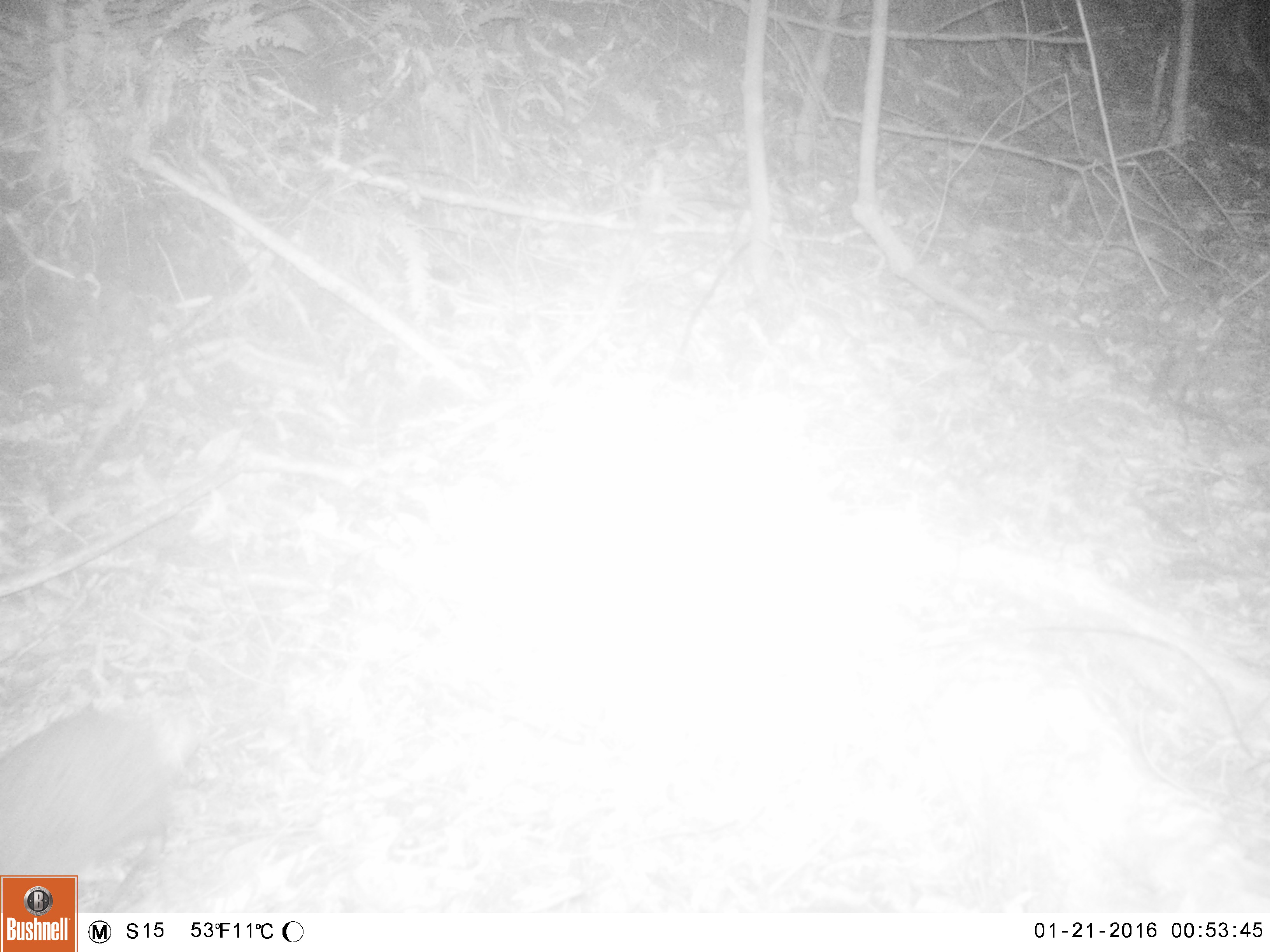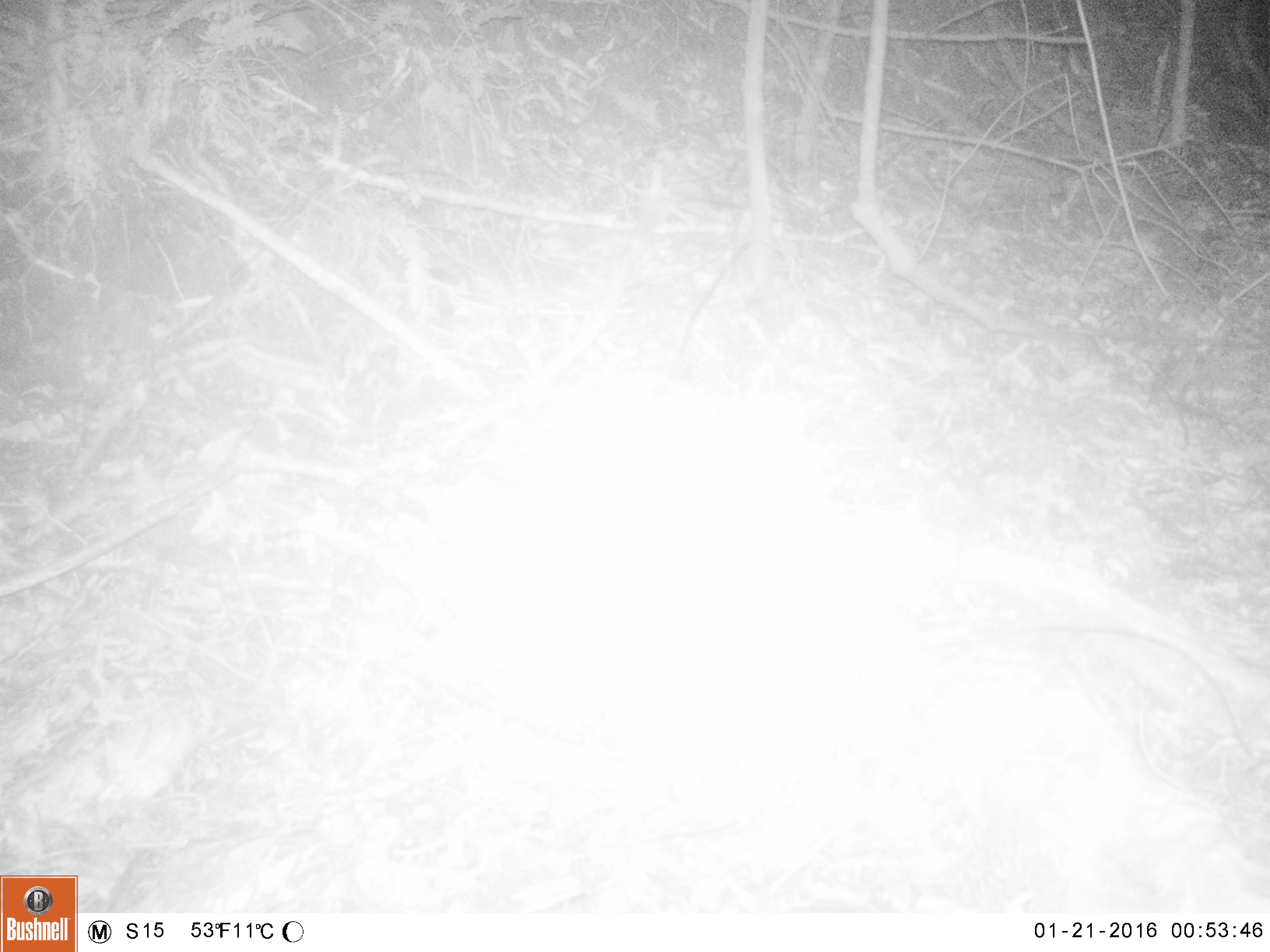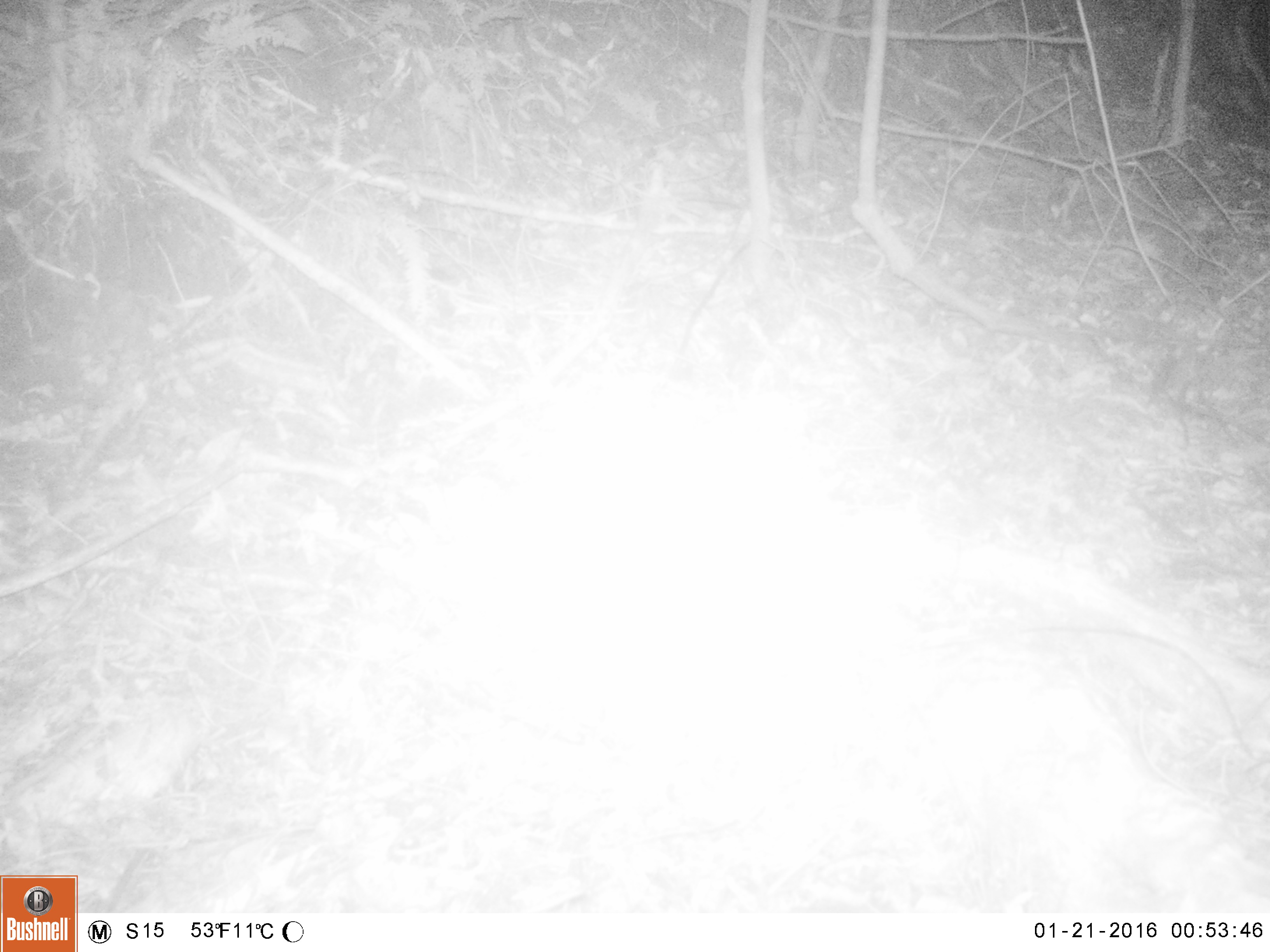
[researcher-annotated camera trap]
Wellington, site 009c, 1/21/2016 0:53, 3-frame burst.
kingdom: Animalia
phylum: Chordata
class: Mammalia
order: Eulipotyphla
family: Erinaceidae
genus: Erinaceus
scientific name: Erinaceus europaeus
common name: hedgehog